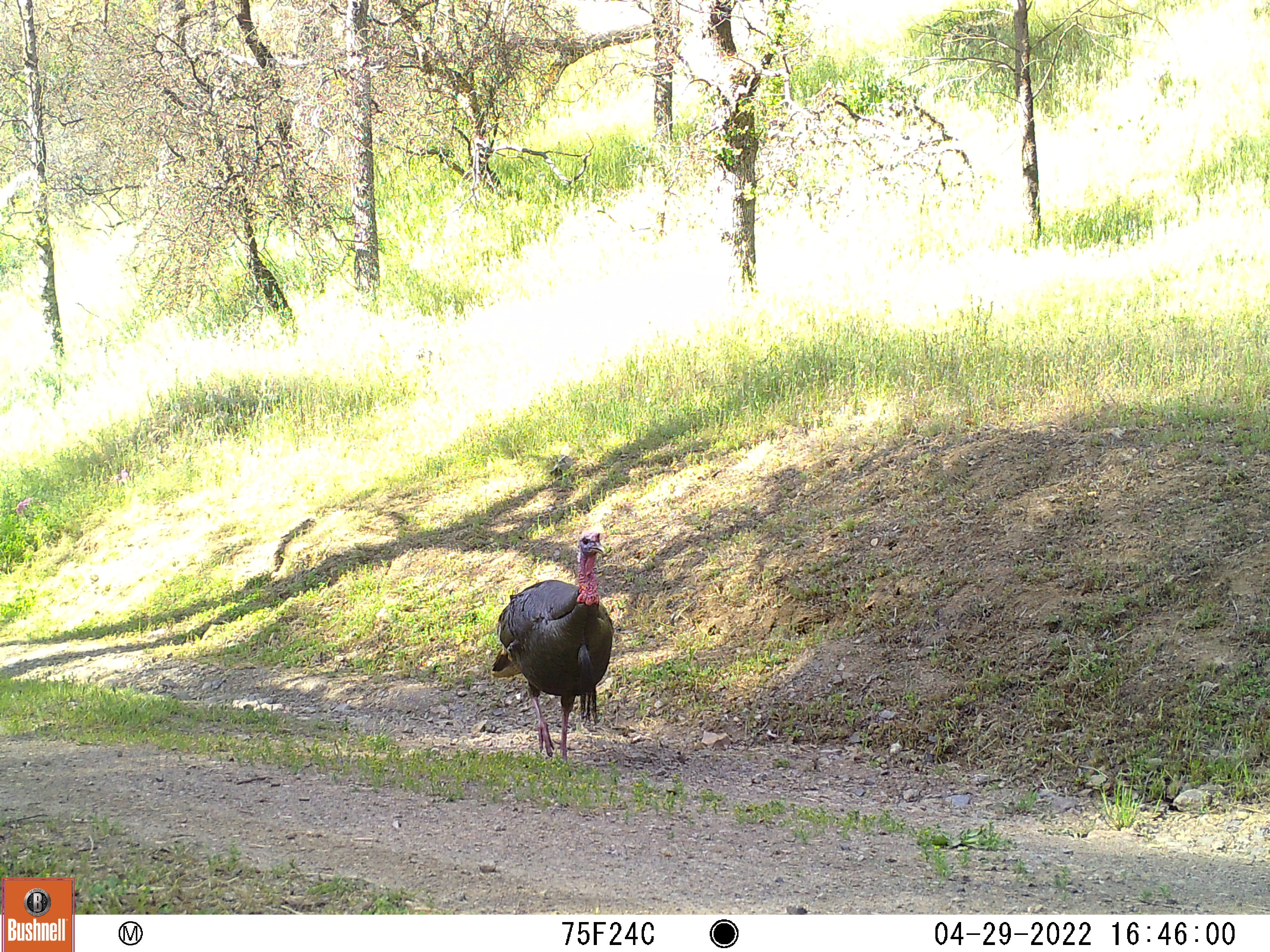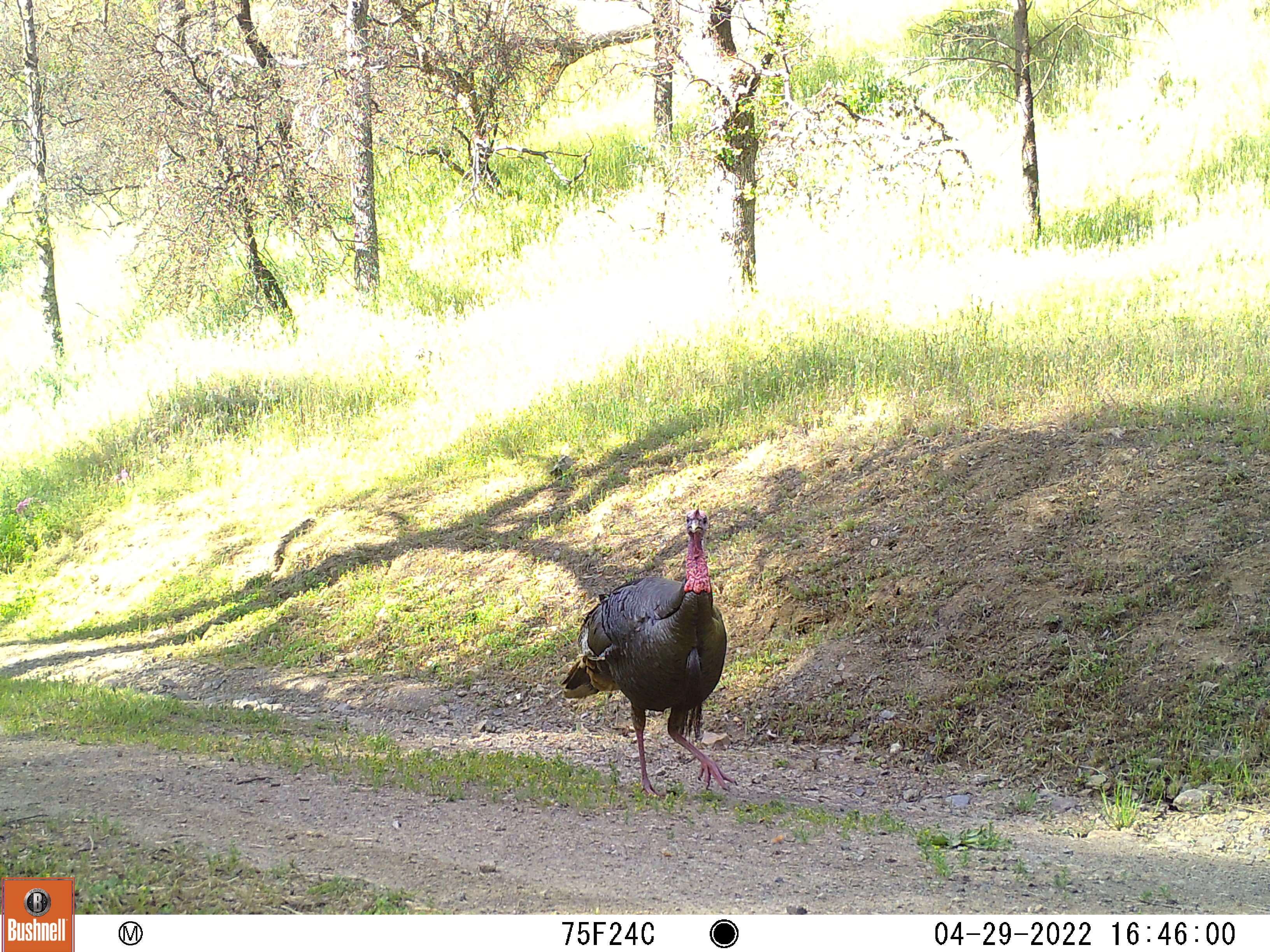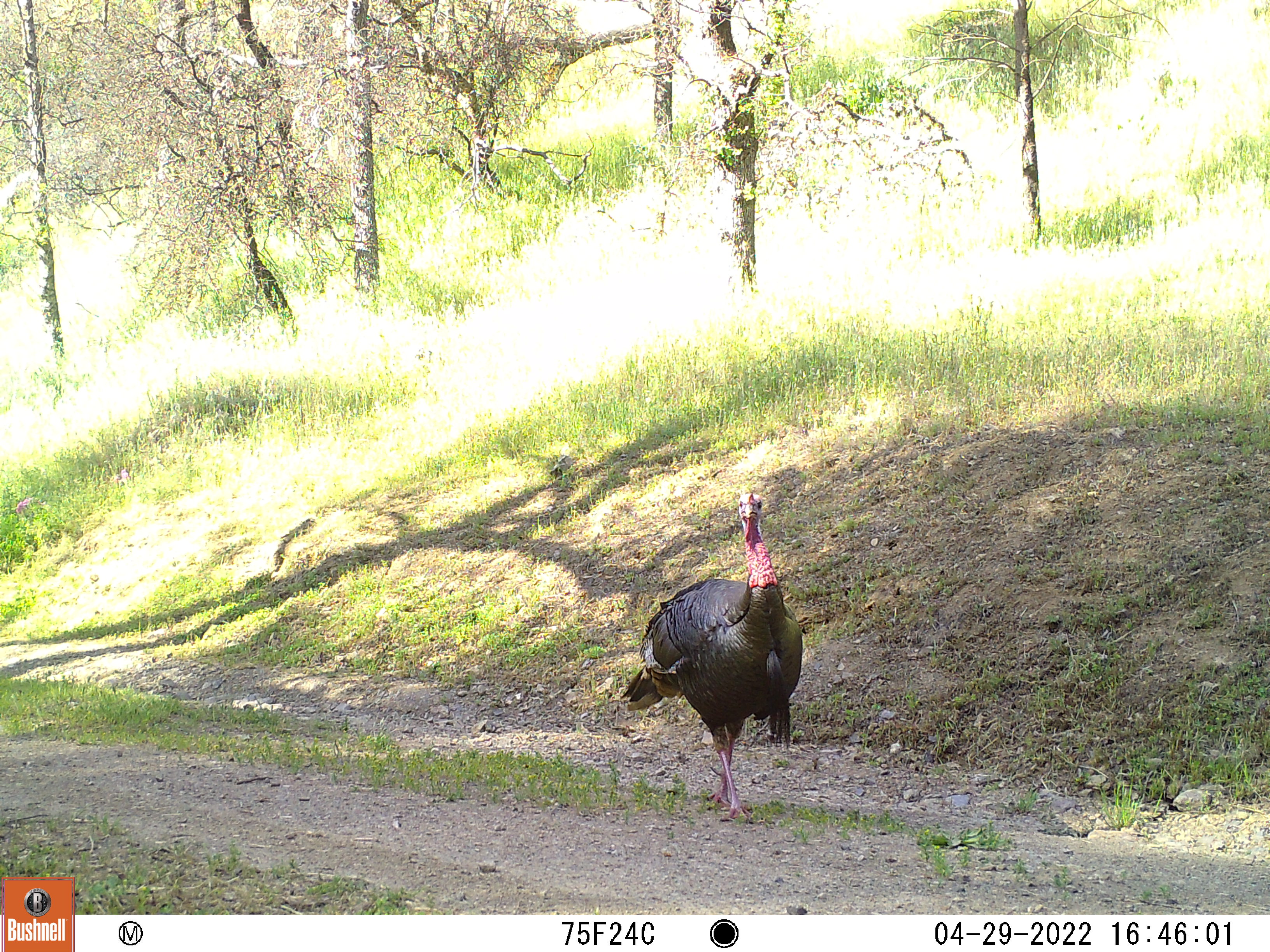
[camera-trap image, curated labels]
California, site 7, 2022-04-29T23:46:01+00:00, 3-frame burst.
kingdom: Animalia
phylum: Chordata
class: Aves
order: Galliformes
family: Phasianidae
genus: Meleagris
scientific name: Meleagris gallopavo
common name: turkey